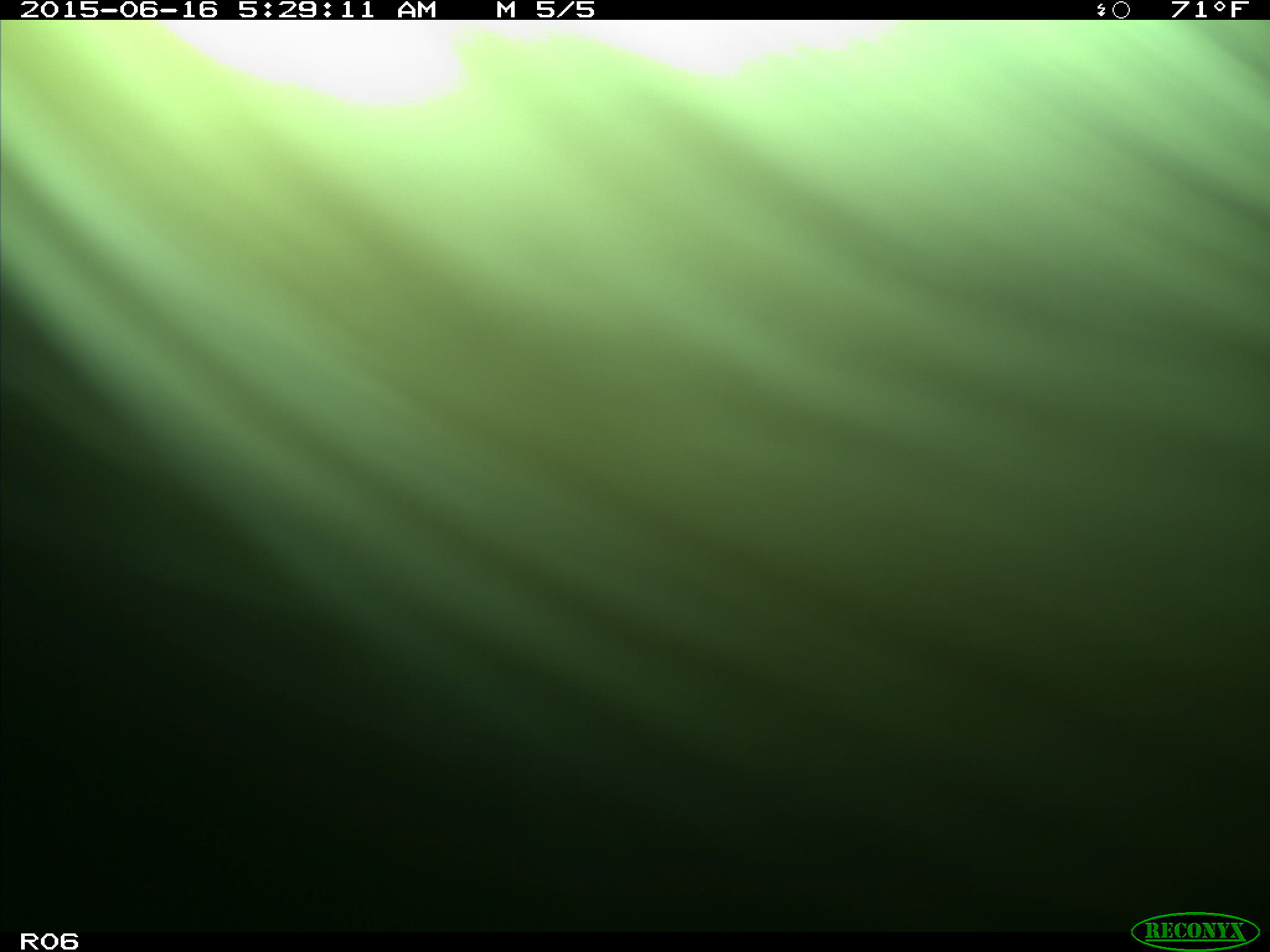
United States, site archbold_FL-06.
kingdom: Animalia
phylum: Chordata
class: Mammalia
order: Artiodactyla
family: Bovidae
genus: Bos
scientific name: Bos taurus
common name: domestic cow